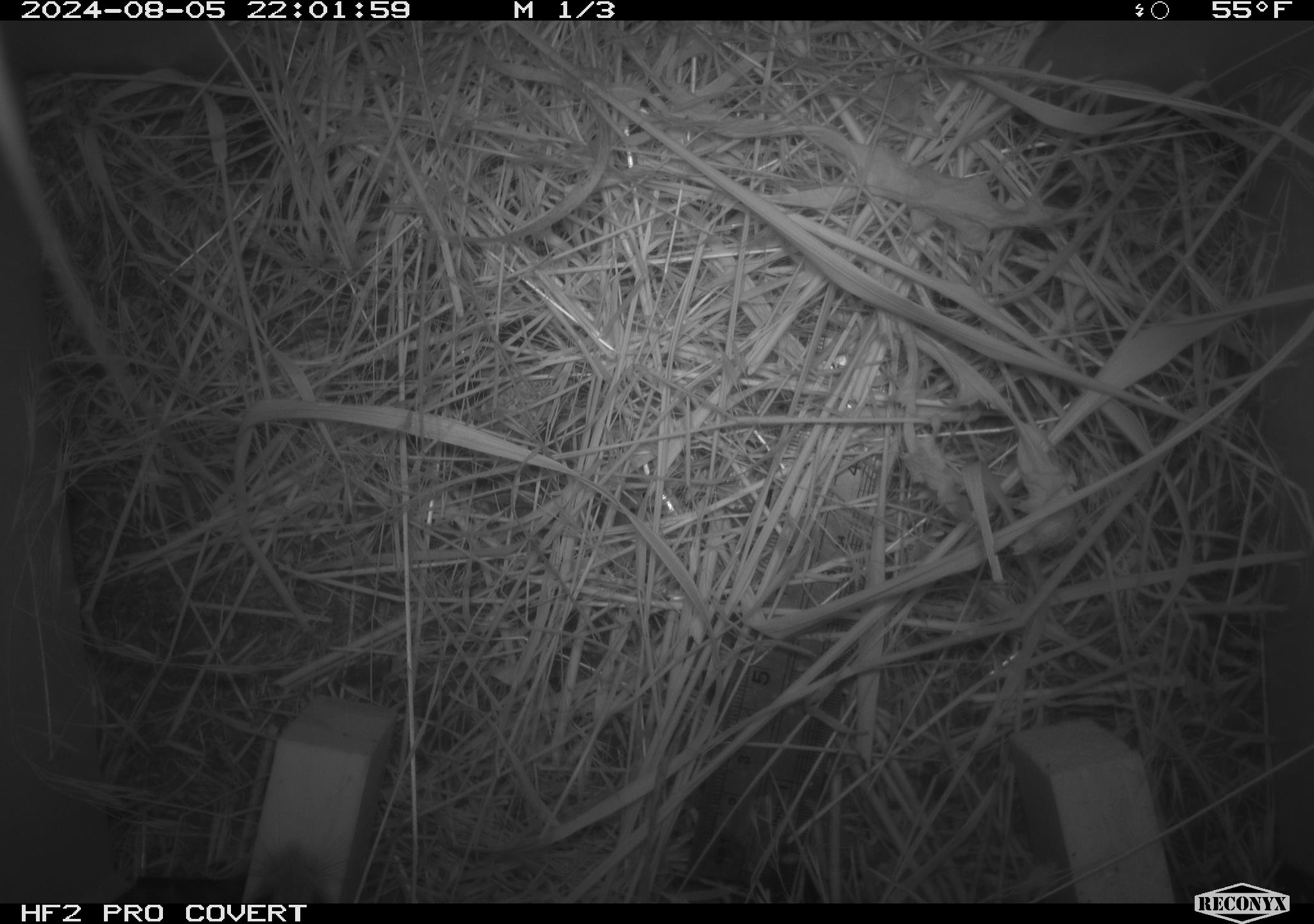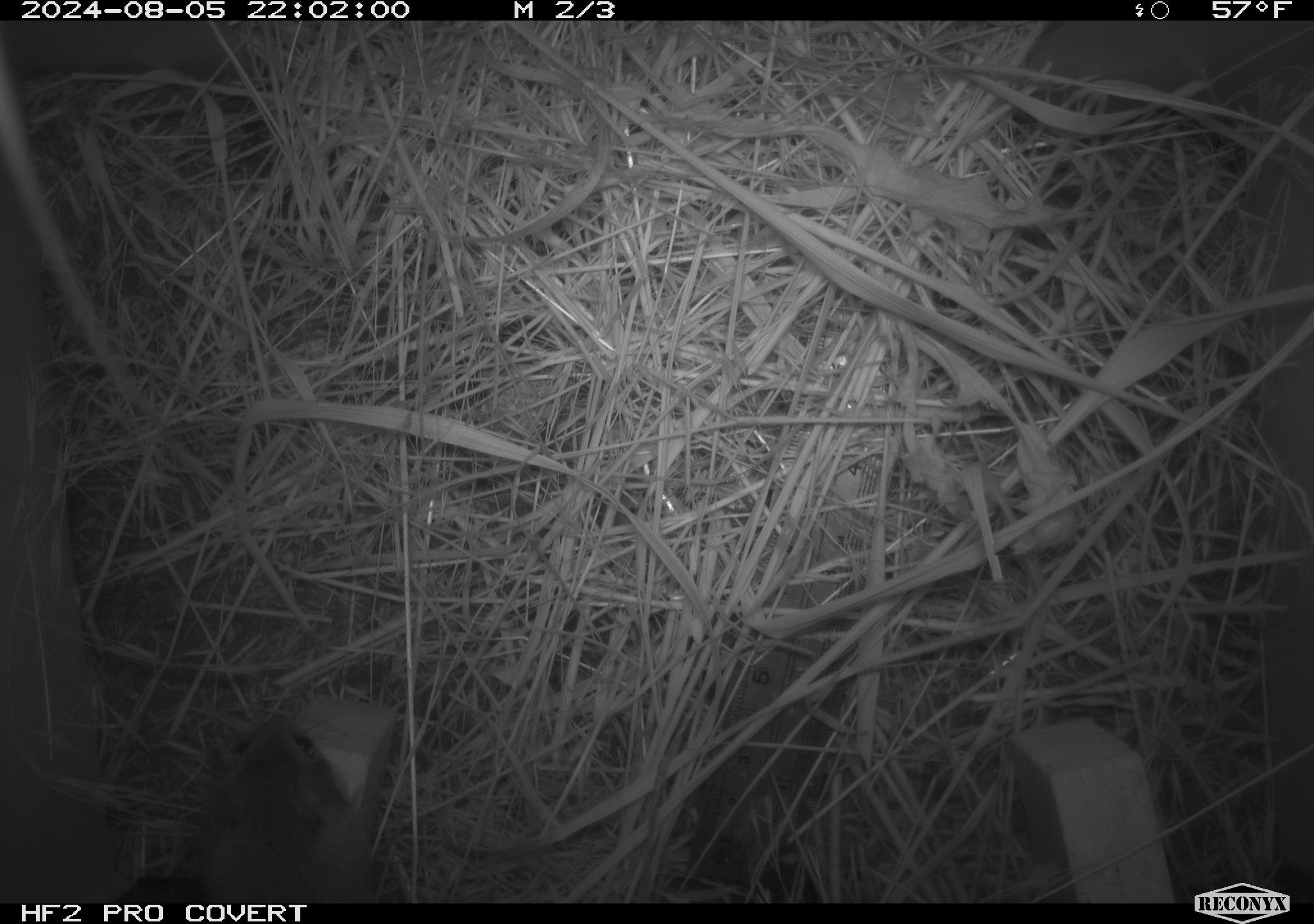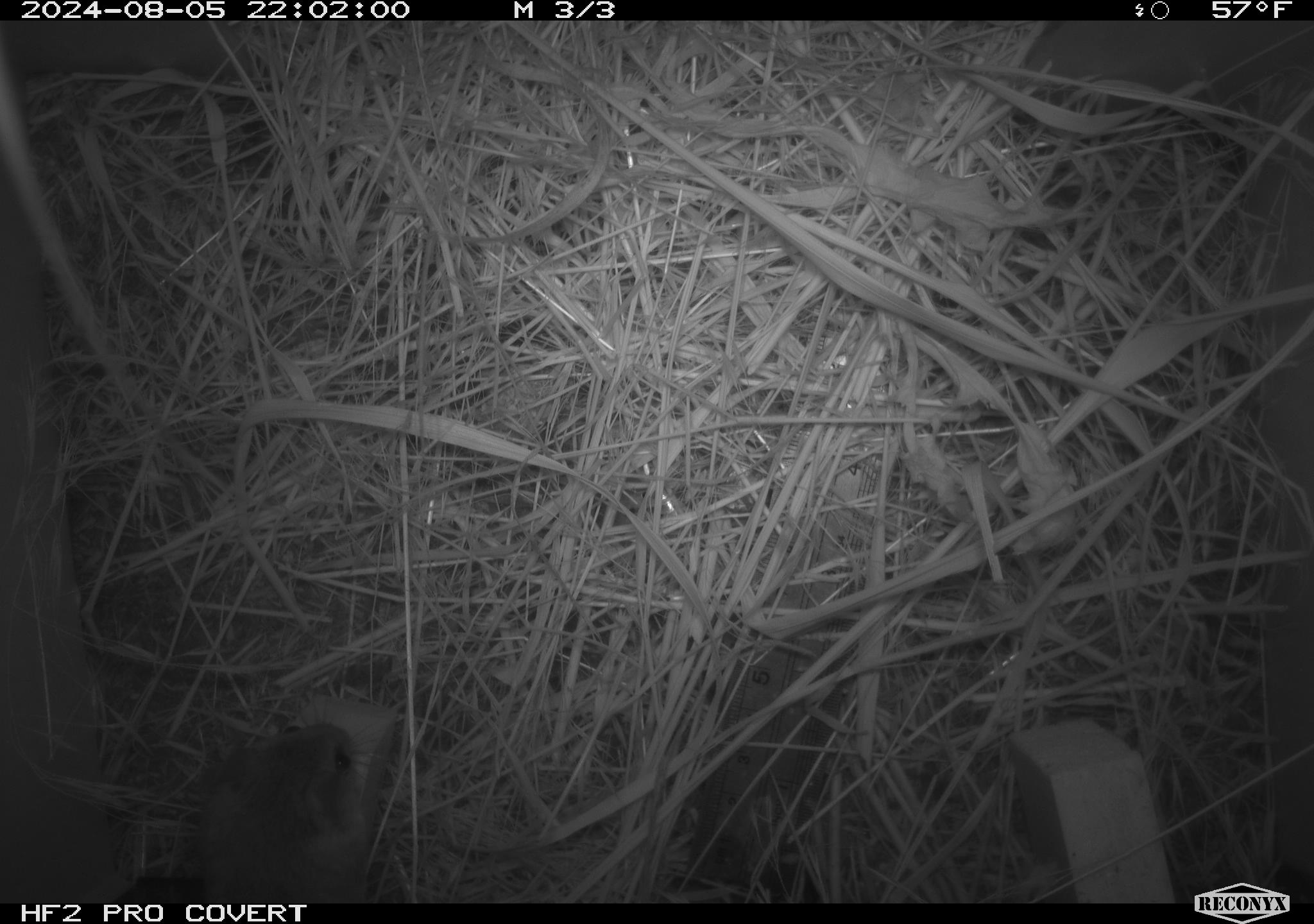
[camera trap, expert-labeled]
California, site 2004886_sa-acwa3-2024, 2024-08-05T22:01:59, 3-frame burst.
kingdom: Animalia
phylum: Chordata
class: Mammalia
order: Rodentia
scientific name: Rodentia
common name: mouse species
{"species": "mouse species (Rodentia)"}